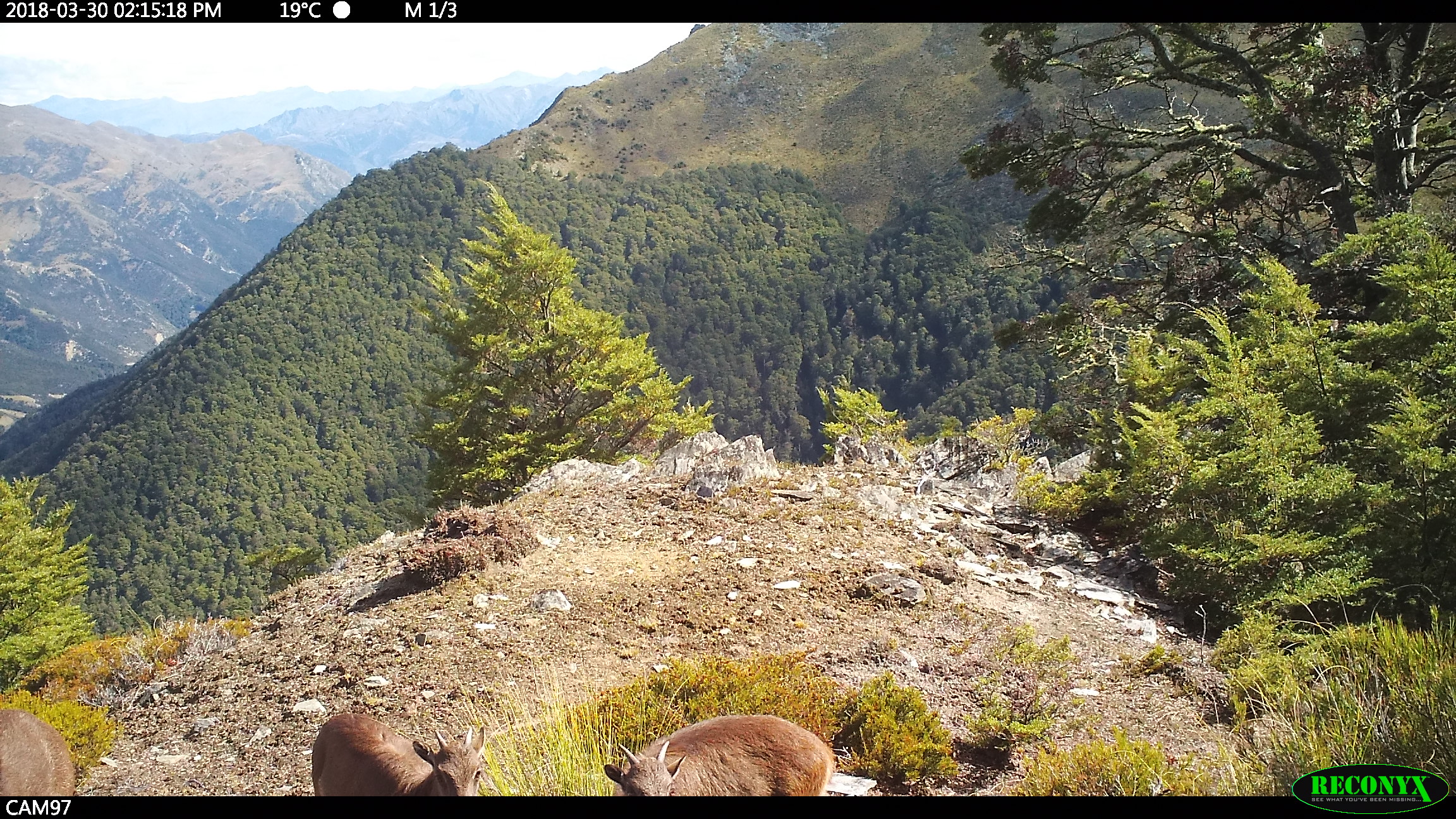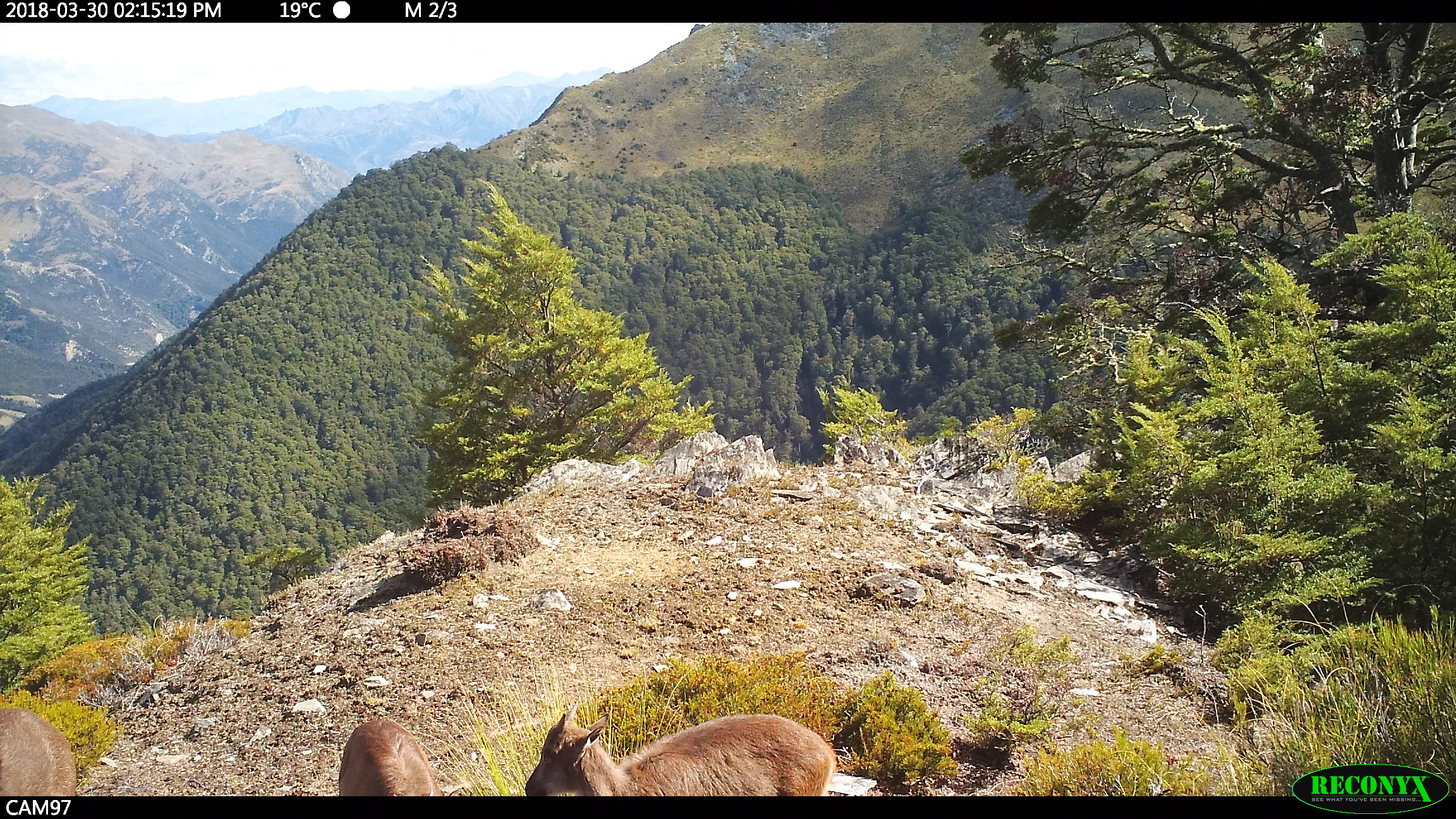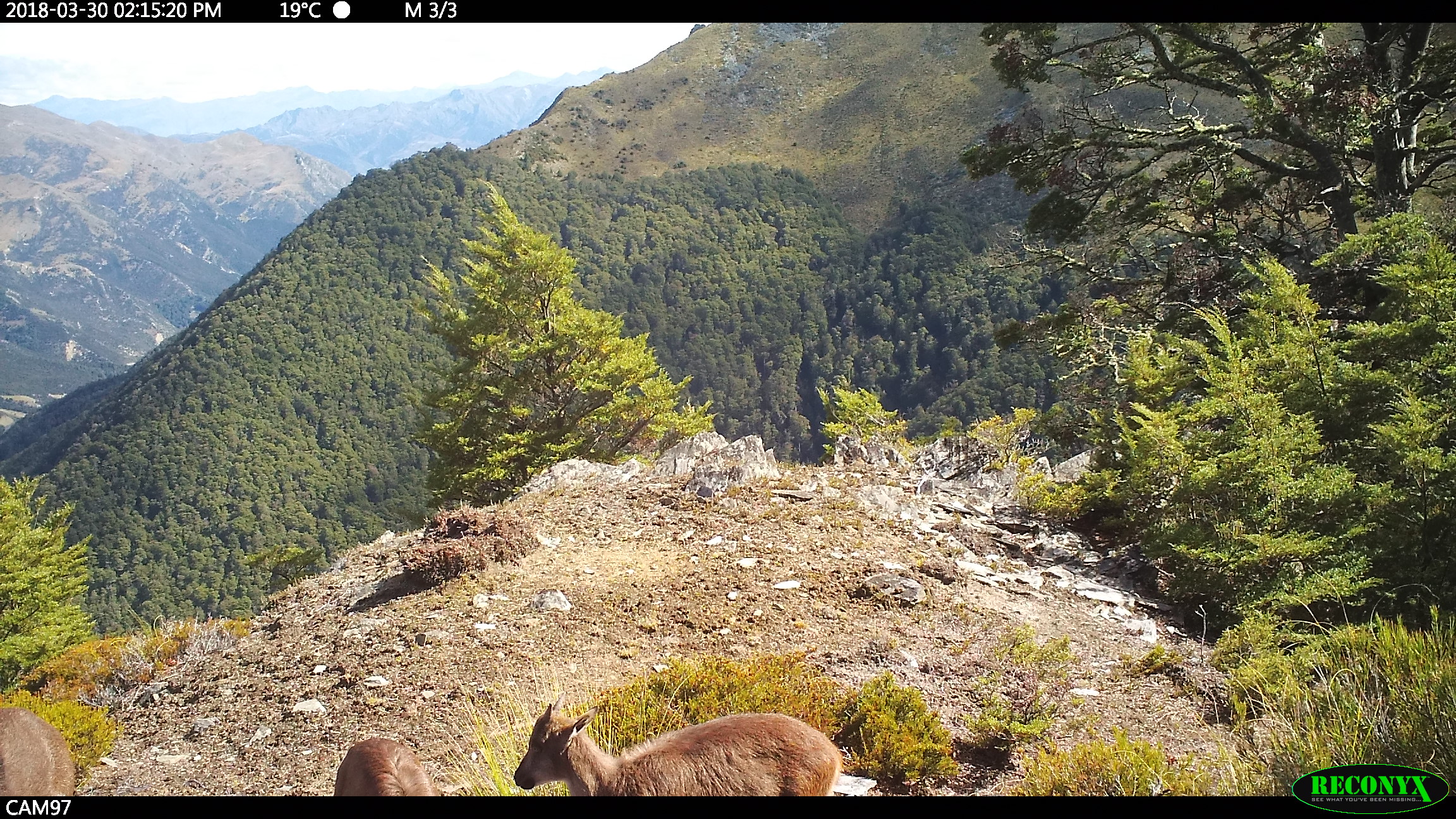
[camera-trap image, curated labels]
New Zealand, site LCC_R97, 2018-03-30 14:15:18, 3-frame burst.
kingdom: Animalia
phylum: Chordata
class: Mammalia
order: Artiodactyla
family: Bovidae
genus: Nilgiritragus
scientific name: Nilgiritragus hylocrius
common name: tahr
Tahr (Nilgiritragus hylocrius).